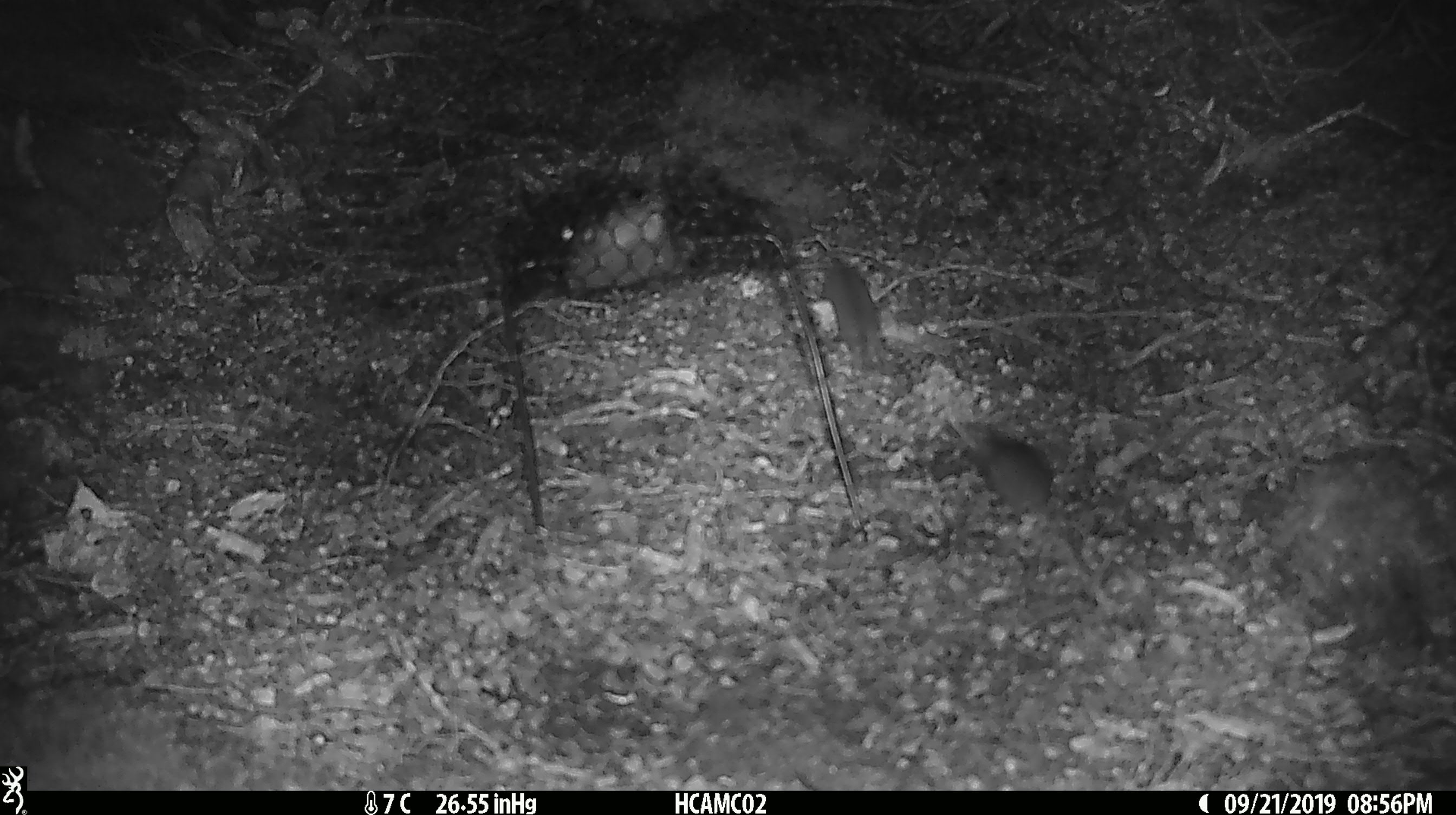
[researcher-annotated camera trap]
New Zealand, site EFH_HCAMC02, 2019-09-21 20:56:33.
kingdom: Animalia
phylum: Chordata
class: Mammalia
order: Rodentia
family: Muridae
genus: Mus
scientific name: Mus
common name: mouse